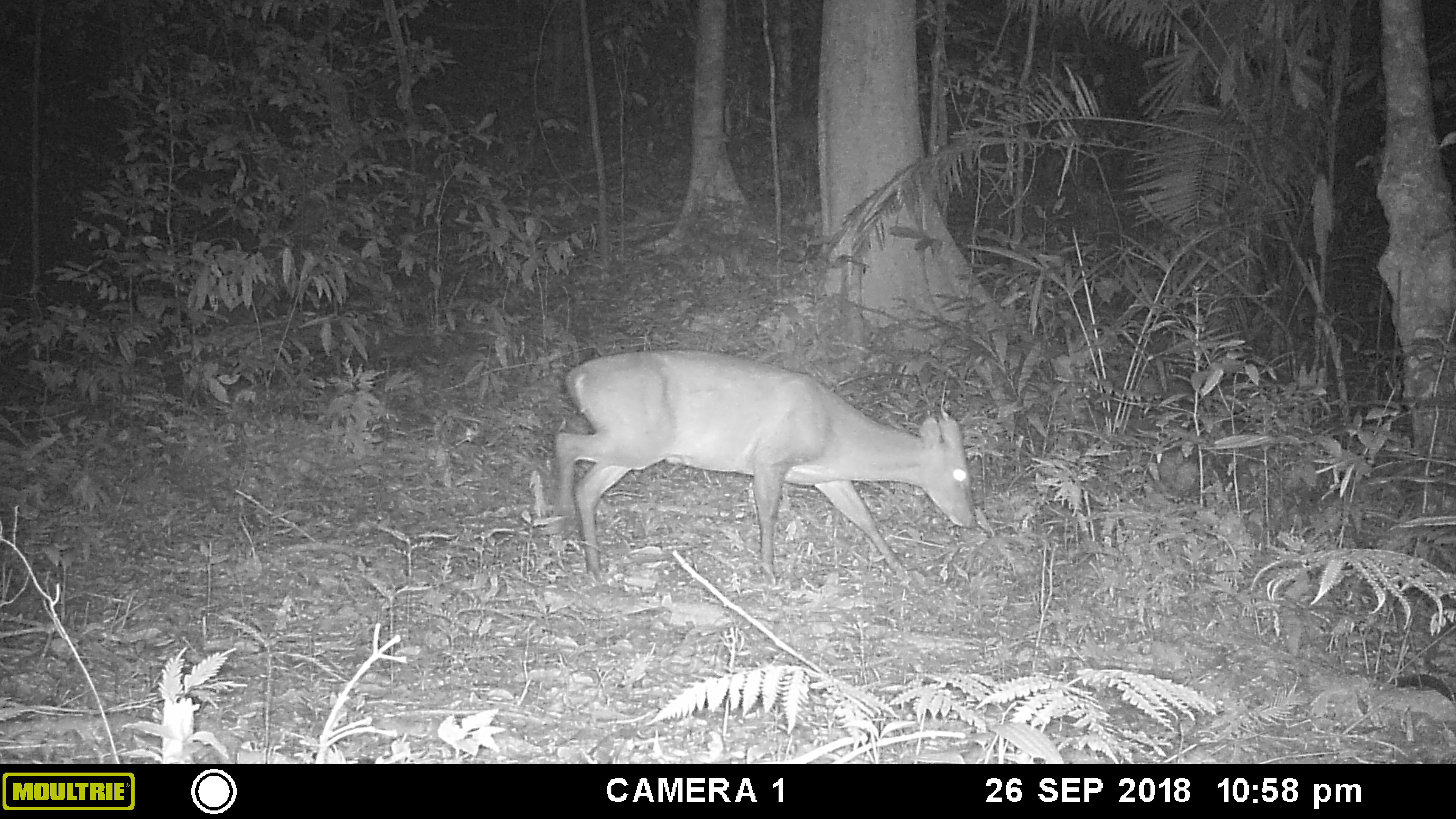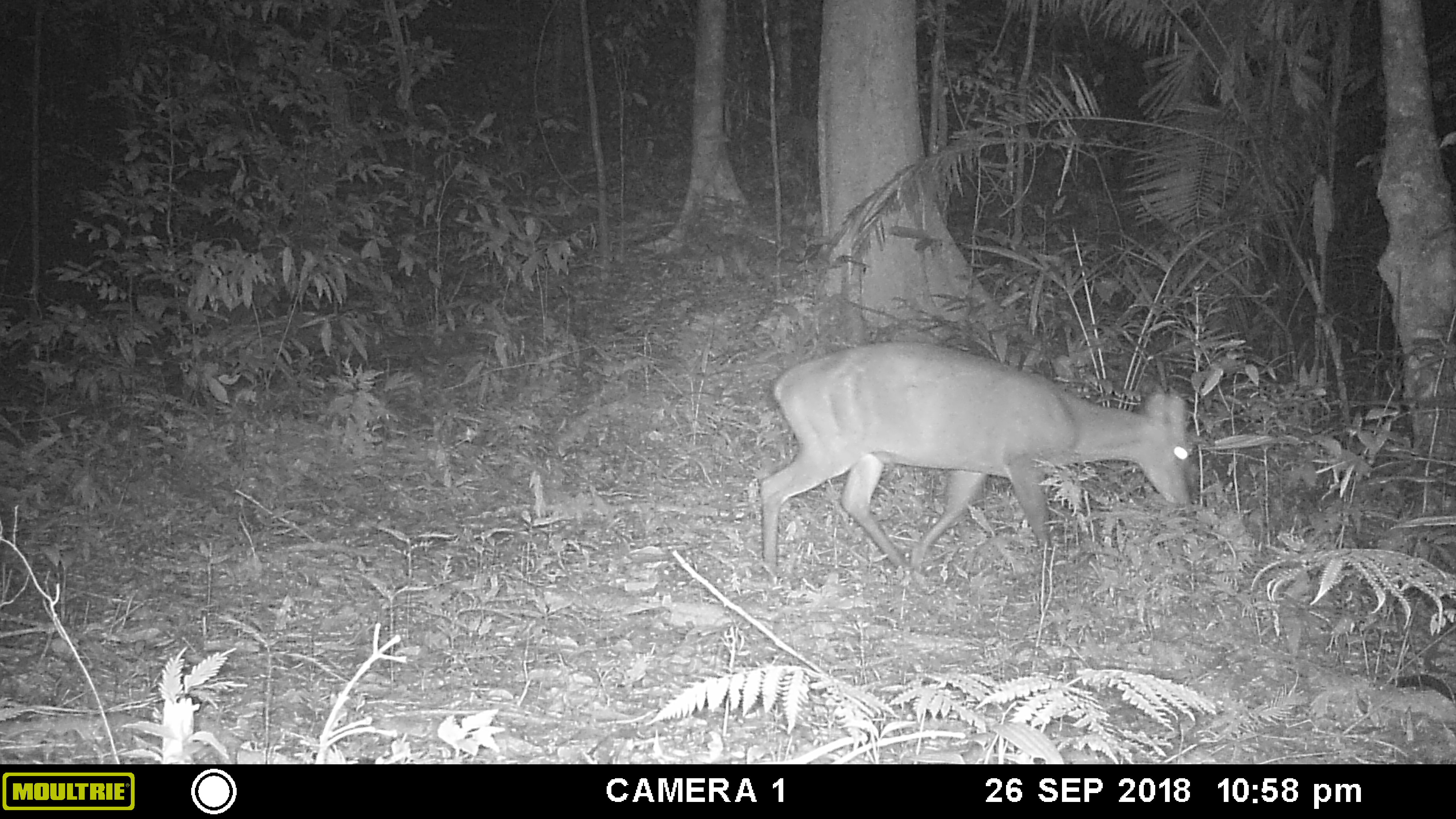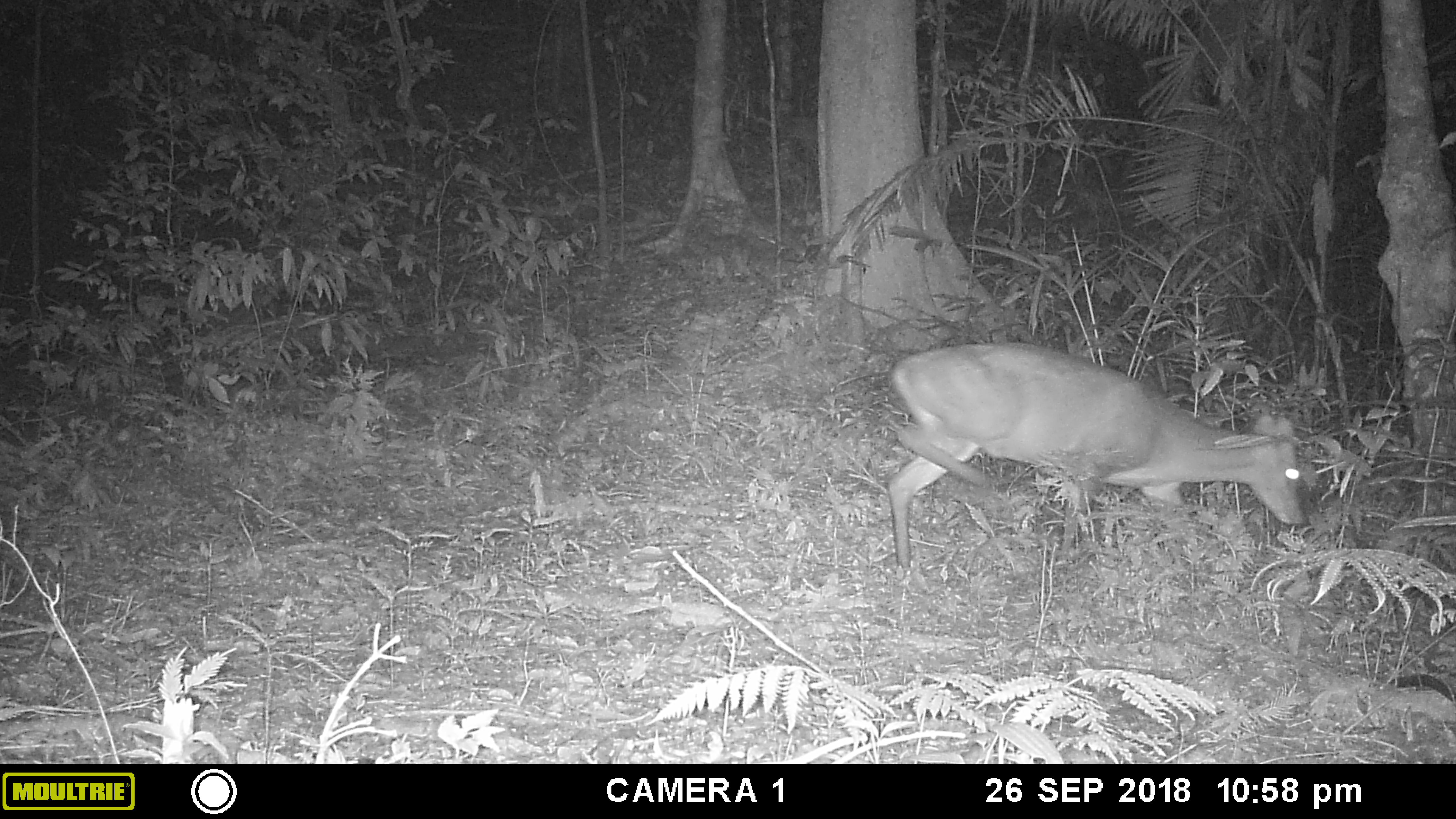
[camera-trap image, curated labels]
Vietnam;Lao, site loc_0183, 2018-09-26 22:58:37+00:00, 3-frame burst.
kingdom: Animalia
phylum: Chordata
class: Mammalia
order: Artiodactyla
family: Cervidae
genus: Muntiacus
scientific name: Muntiacus vuquangensis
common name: large-antlered muntjac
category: large antlered muntjac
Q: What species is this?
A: Large antlered muntjac (large-antlered muntjac) (Muntiacus vuquangensis).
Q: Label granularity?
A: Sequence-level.